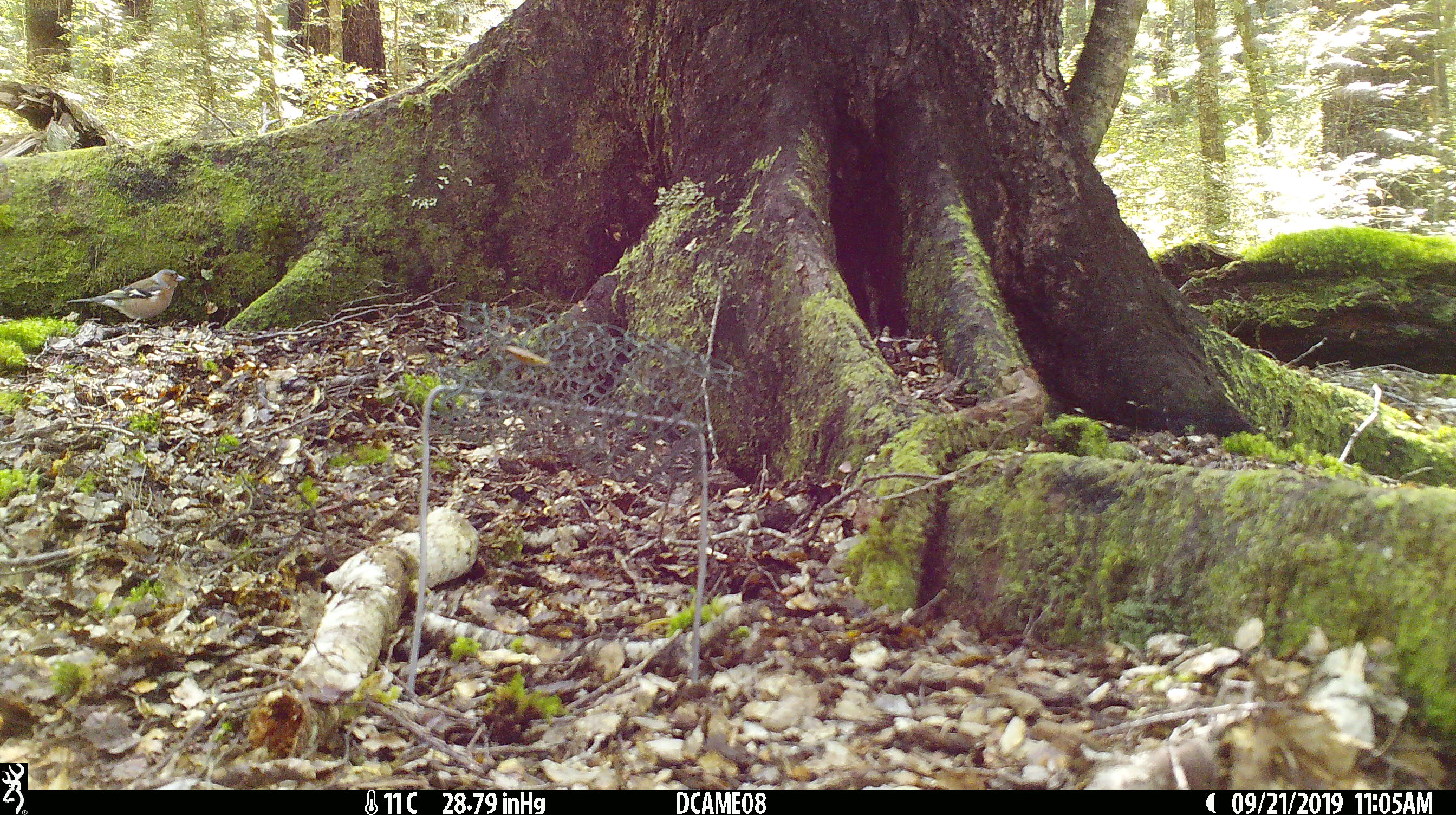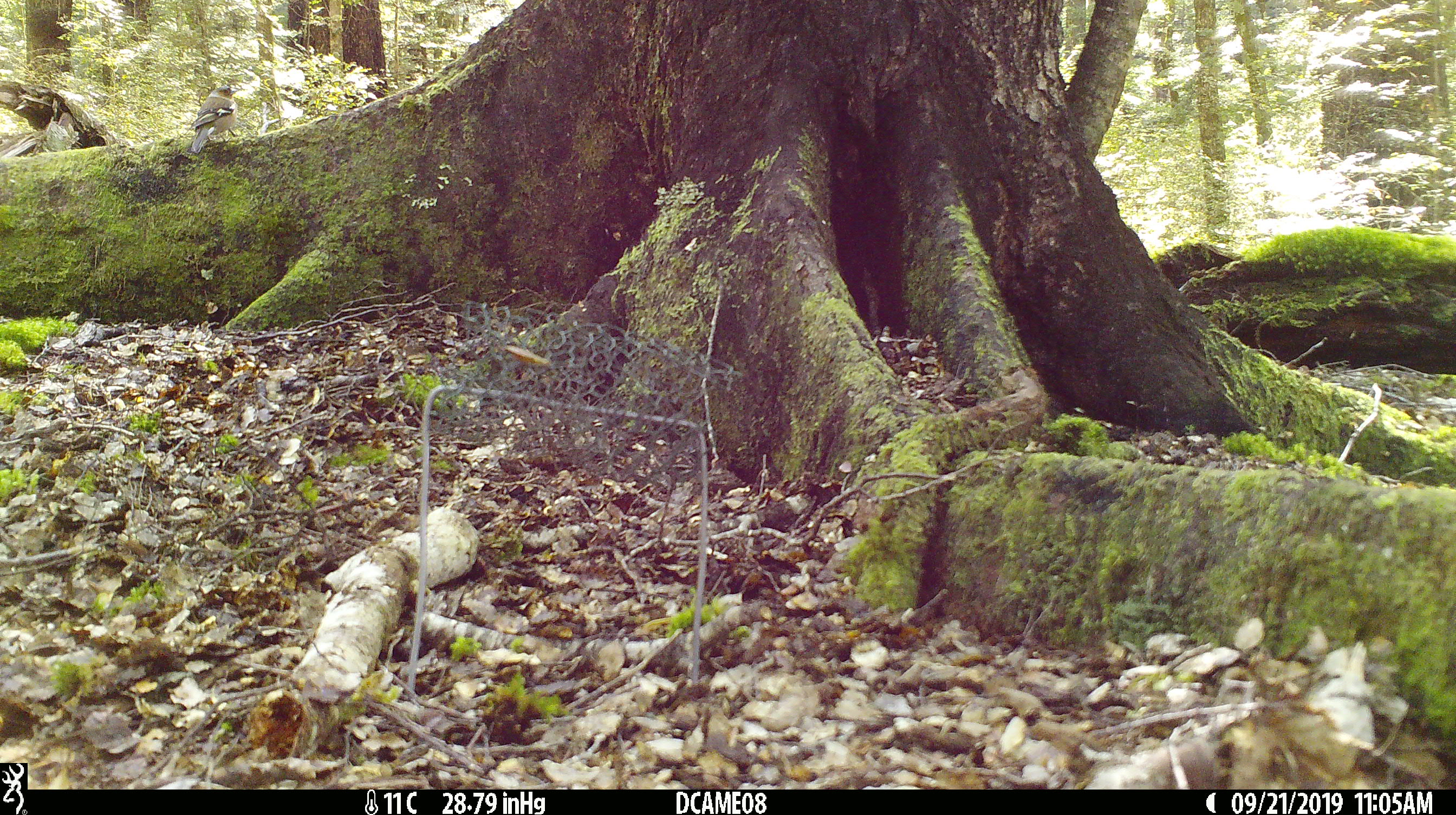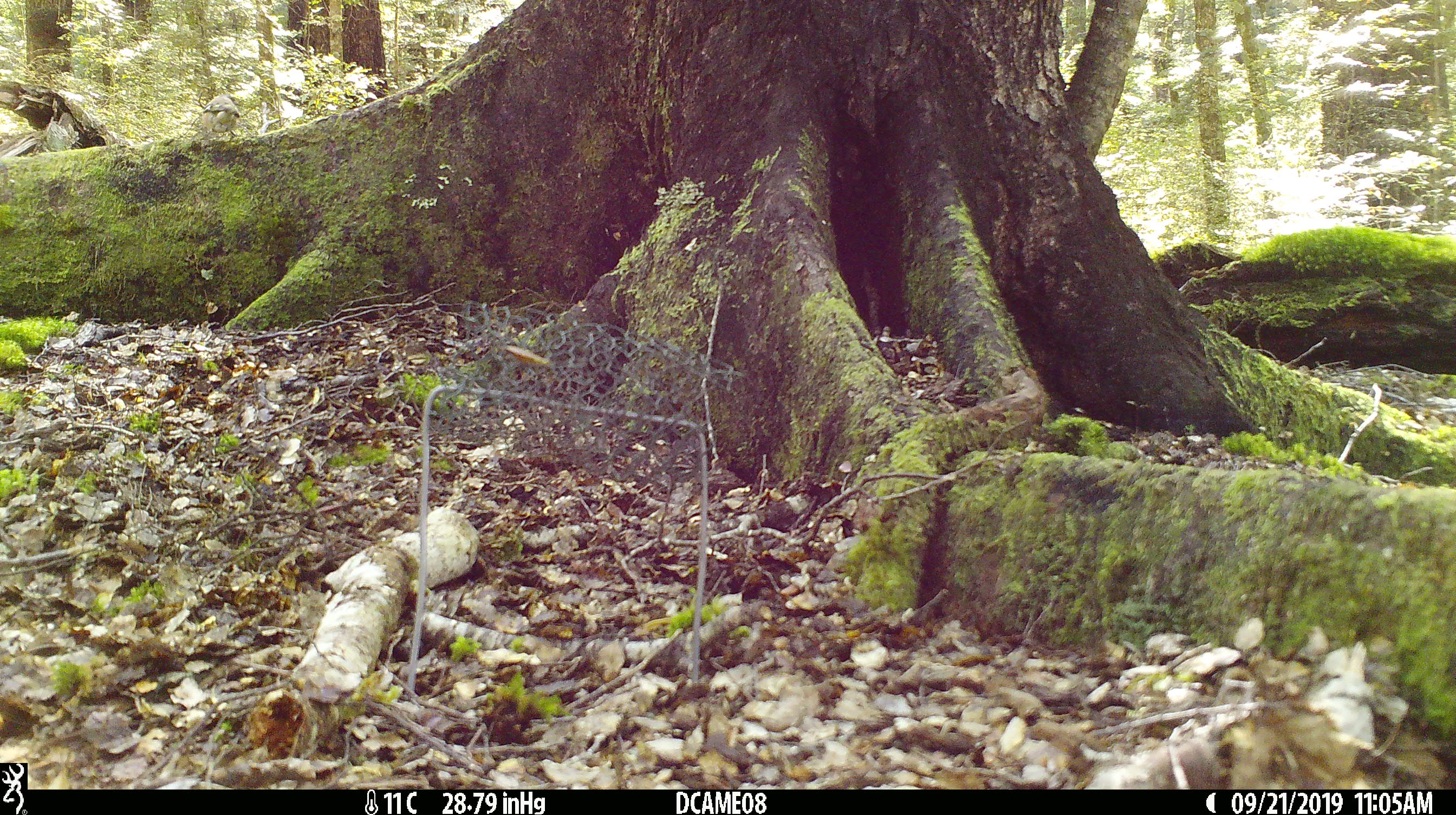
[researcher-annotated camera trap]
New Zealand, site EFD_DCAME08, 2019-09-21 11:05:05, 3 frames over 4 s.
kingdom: Animalia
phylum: Chordata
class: Aves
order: Passeriformes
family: Fringillidae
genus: Fringilla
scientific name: Fringilla coelebs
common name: common chaffinch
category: chaffinch